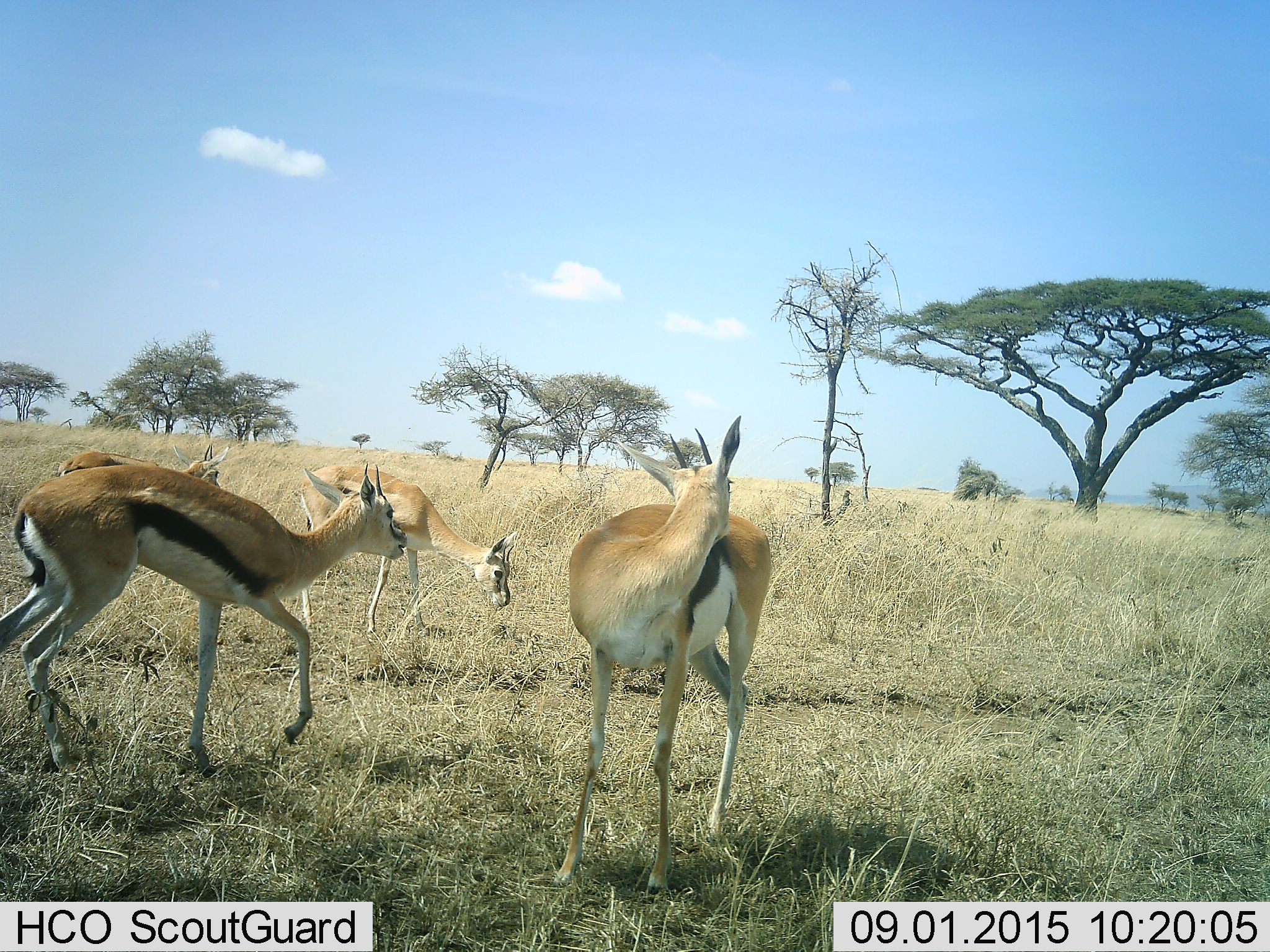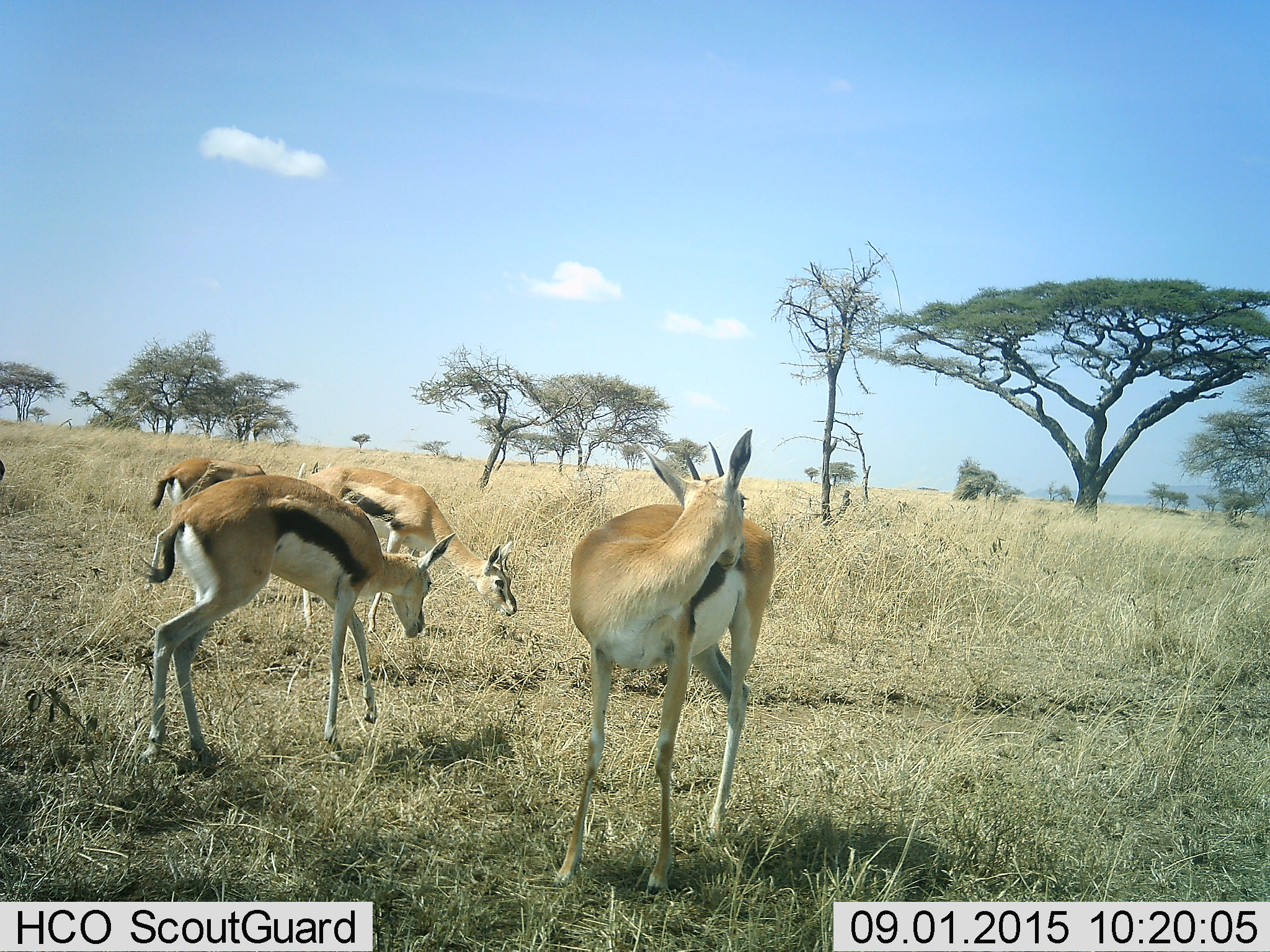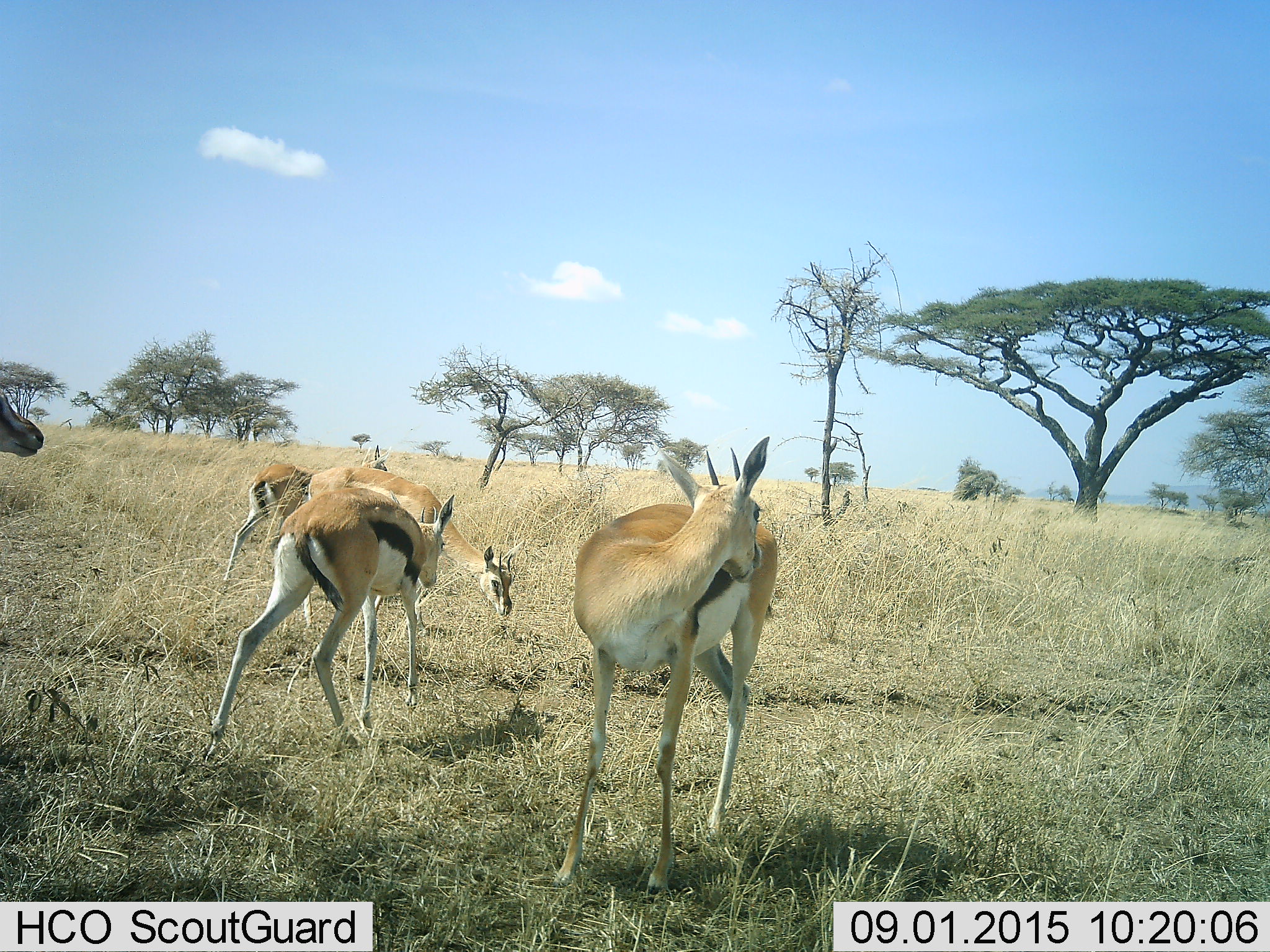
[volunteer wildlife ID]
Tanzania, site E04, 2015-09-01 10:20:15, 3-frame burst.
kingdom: Animalia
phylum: Chordata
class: Mammalia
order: Artiodactyla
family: Bovidae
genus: Eudorcas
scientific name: Eudorcas thomsonii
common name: thomson's gazelle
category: gazellethomsons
Gazellethomsons (thomson's gazelle) (Eudorcas thomsonii), count 5. Behavior (volunteer vote fractions): standing 65%, resting 10%, moving 90%, interacting 15%. Young present (vote fraction): 15%. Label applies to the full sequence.